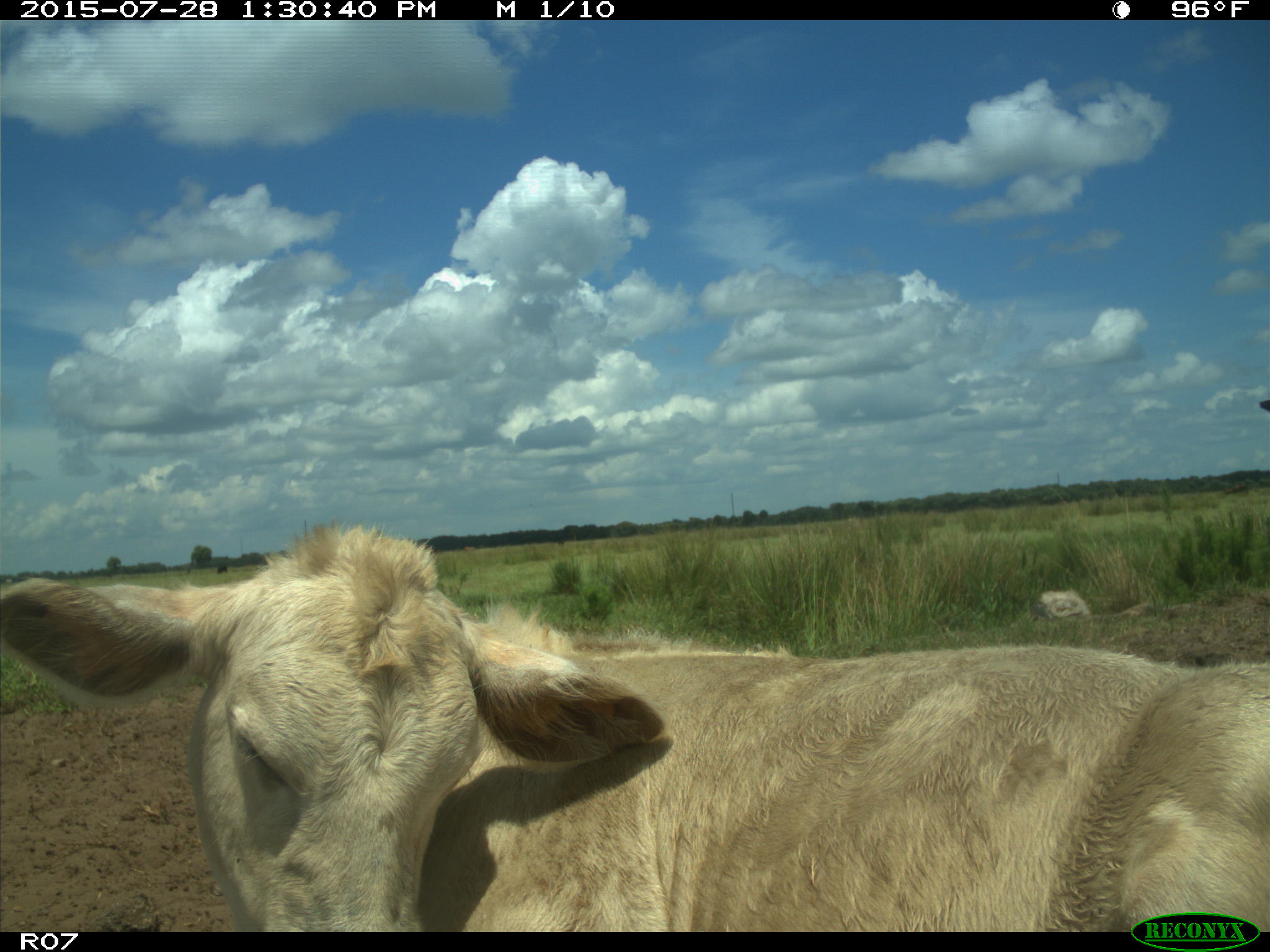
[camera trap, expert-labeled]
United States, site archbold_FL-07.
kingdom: Animalia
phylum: Chordata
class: Mammalia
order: Artiodactyla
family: Bovidae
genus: Bos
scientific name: Bos taurus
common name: domestic cow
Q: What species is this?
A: Bos taurus (domestic cow).